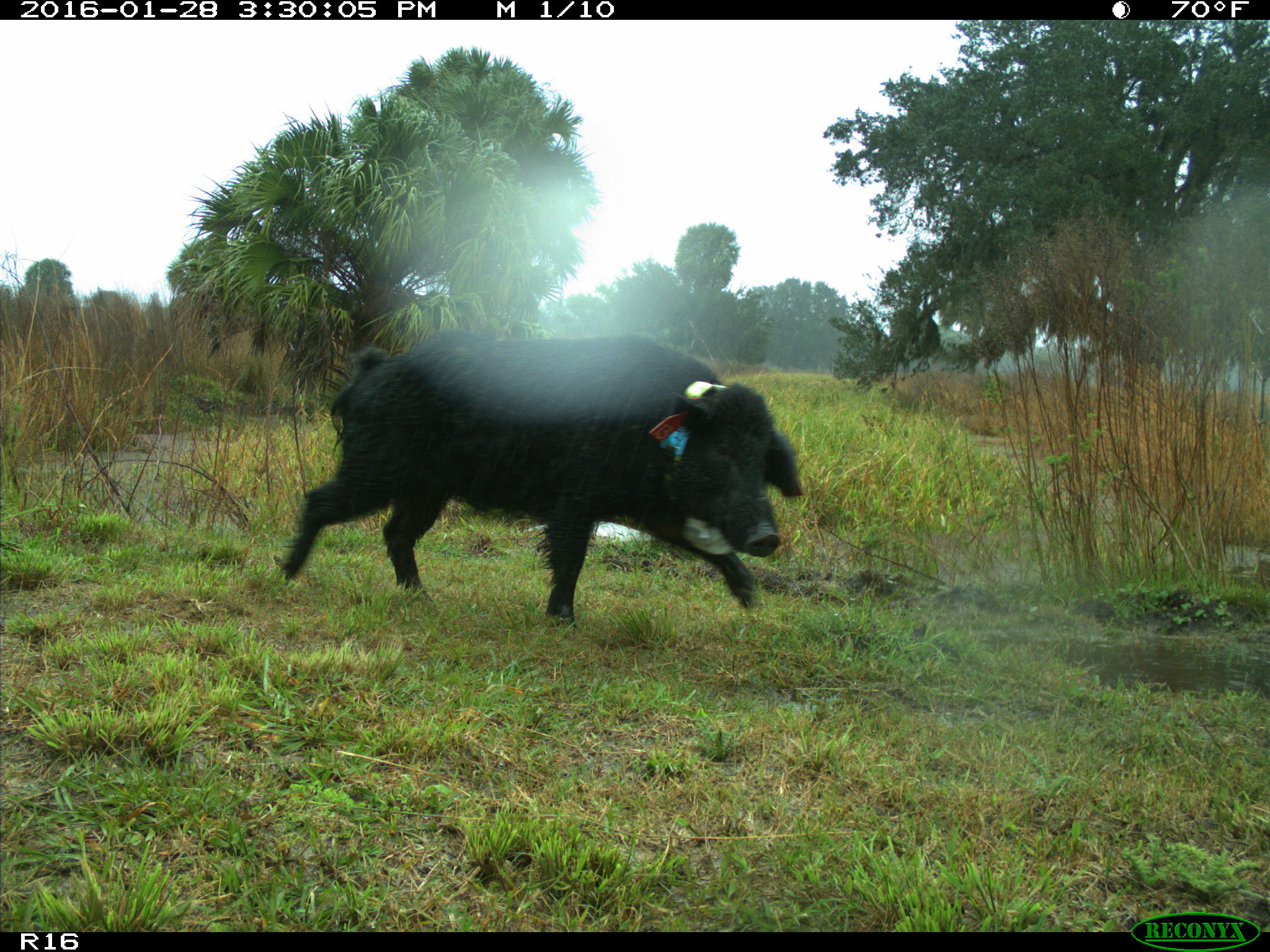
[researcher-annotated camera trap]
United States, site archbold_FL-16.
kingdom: Animalia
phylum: Chordata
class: Mammalia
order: Artiodactyla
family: Suidae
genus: Sus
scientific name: Sus scrofa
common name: wild boar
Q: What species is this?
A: Sus scrofa (wild boar).